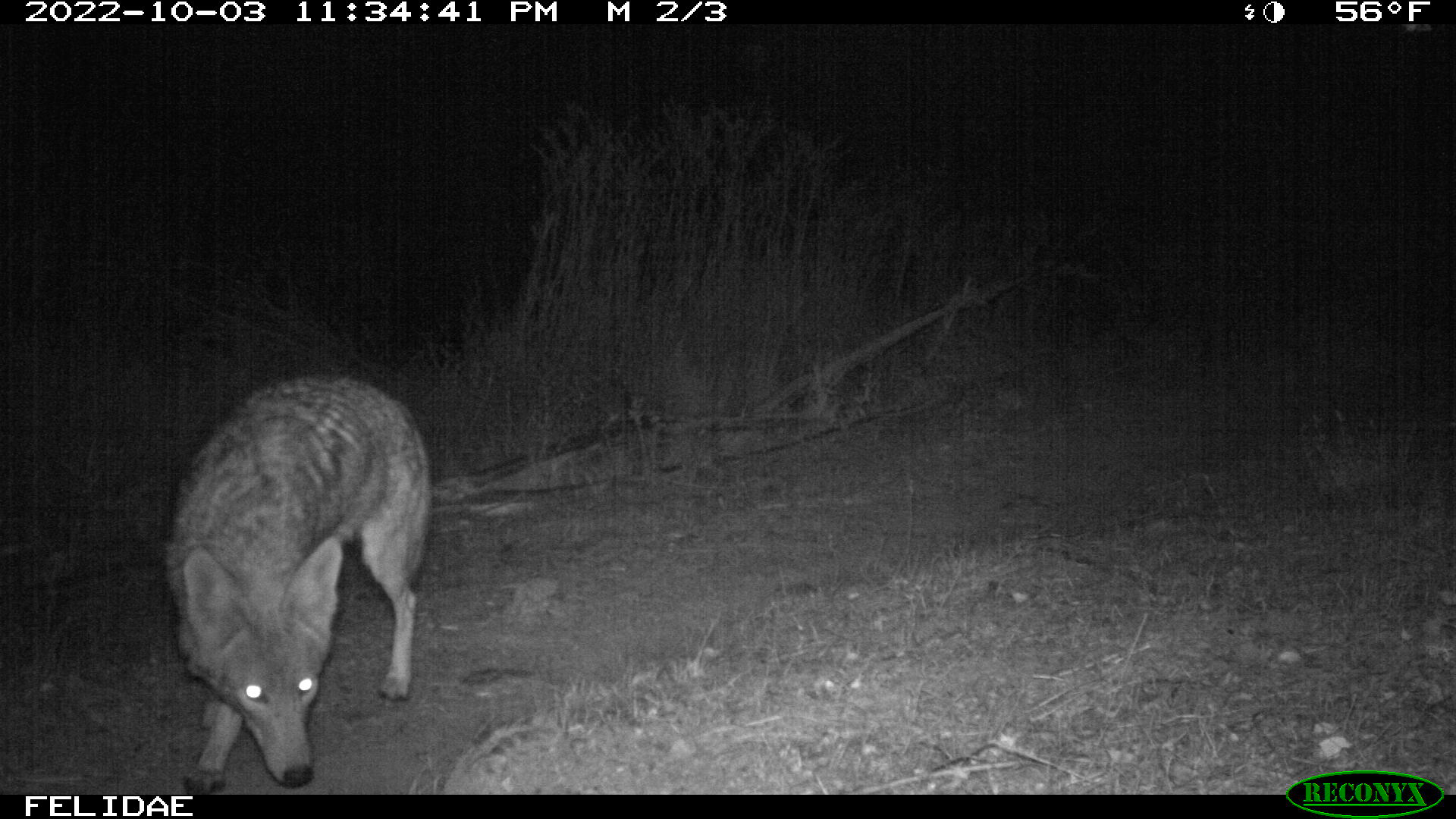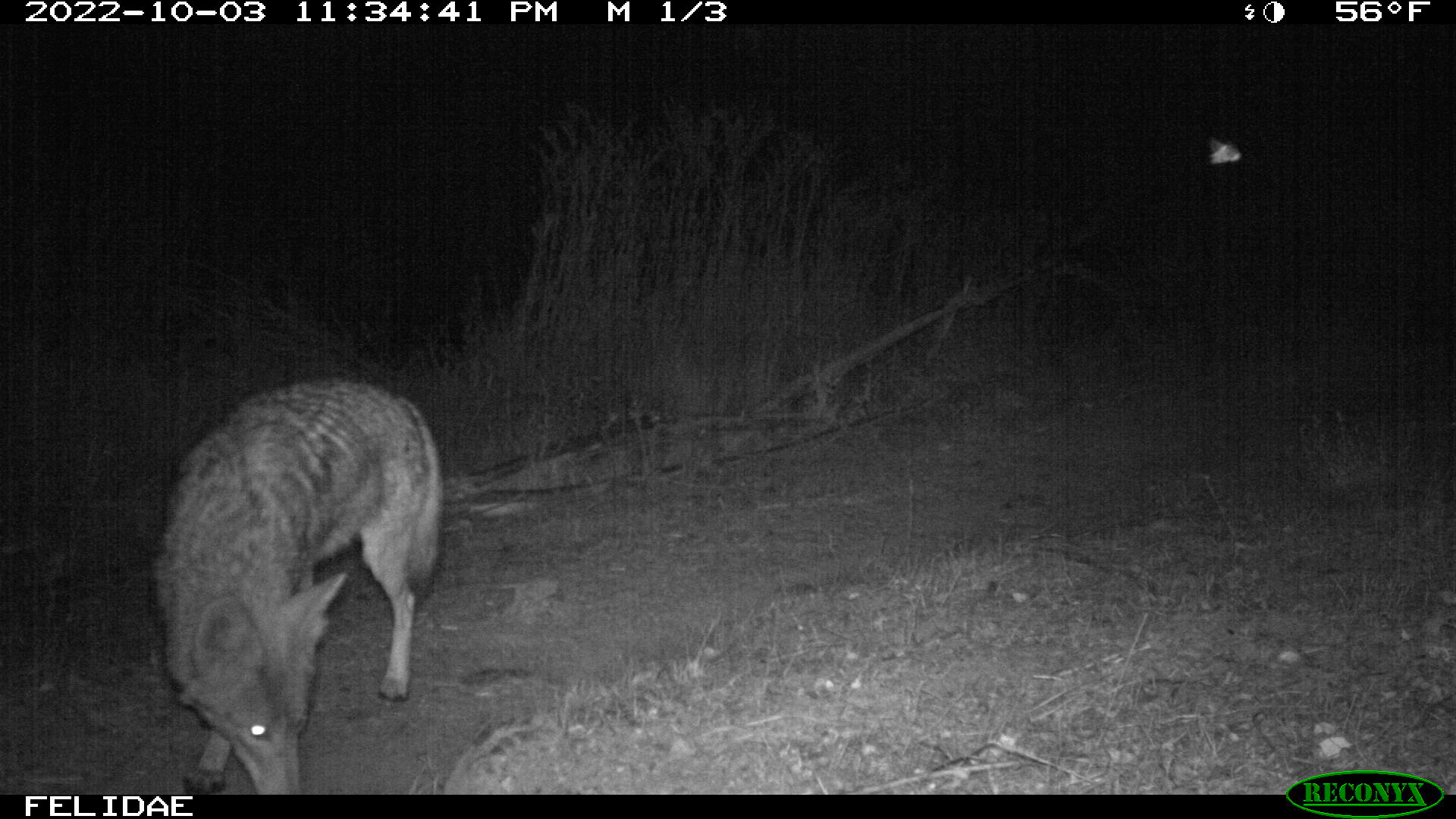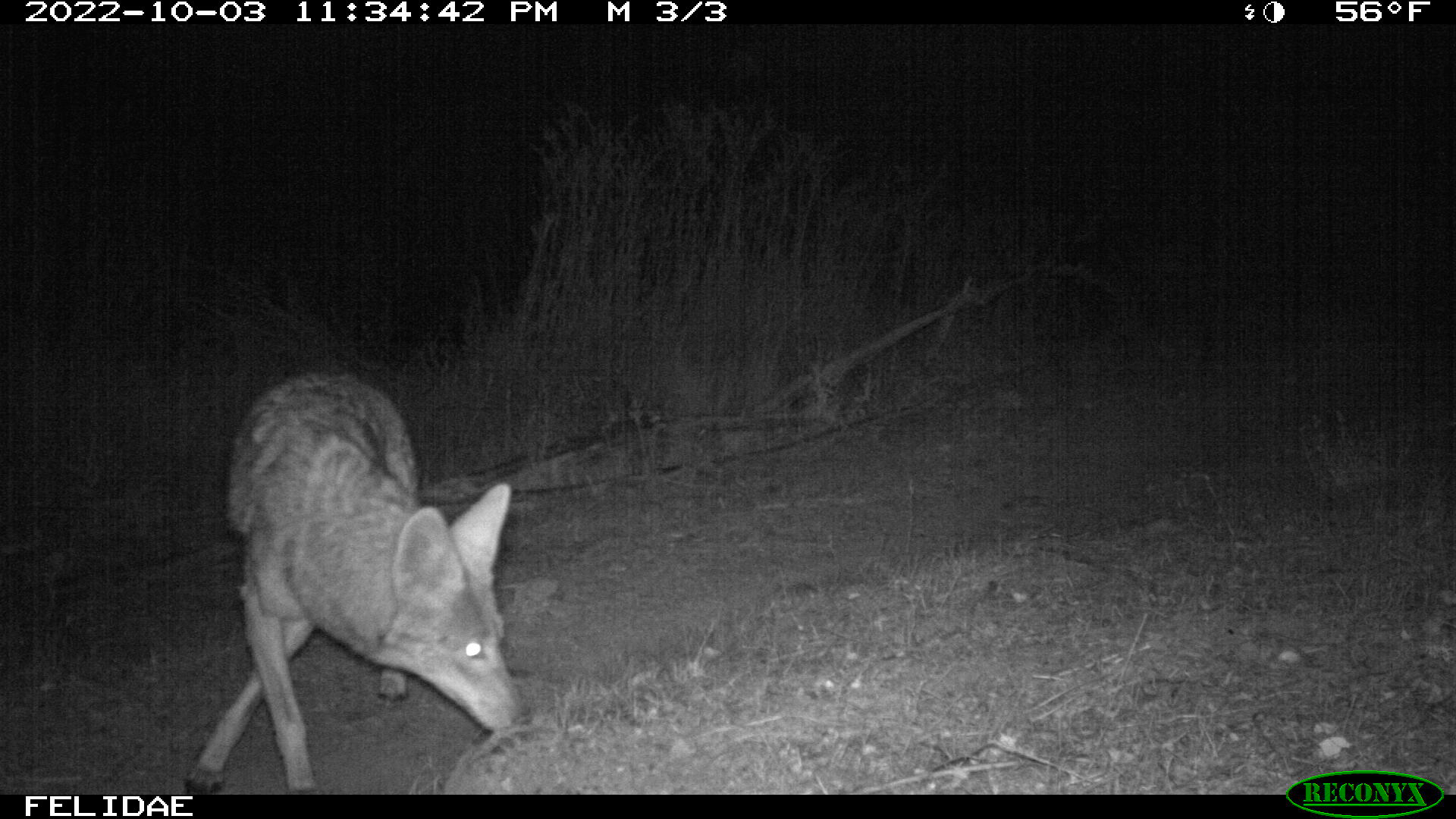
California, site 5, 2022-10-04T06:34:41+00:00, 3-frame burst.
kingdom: Animalia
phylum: Chordata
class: Mammalia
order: Carnivora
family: Canidae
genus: Canis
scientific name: Canis latrans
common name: coyote